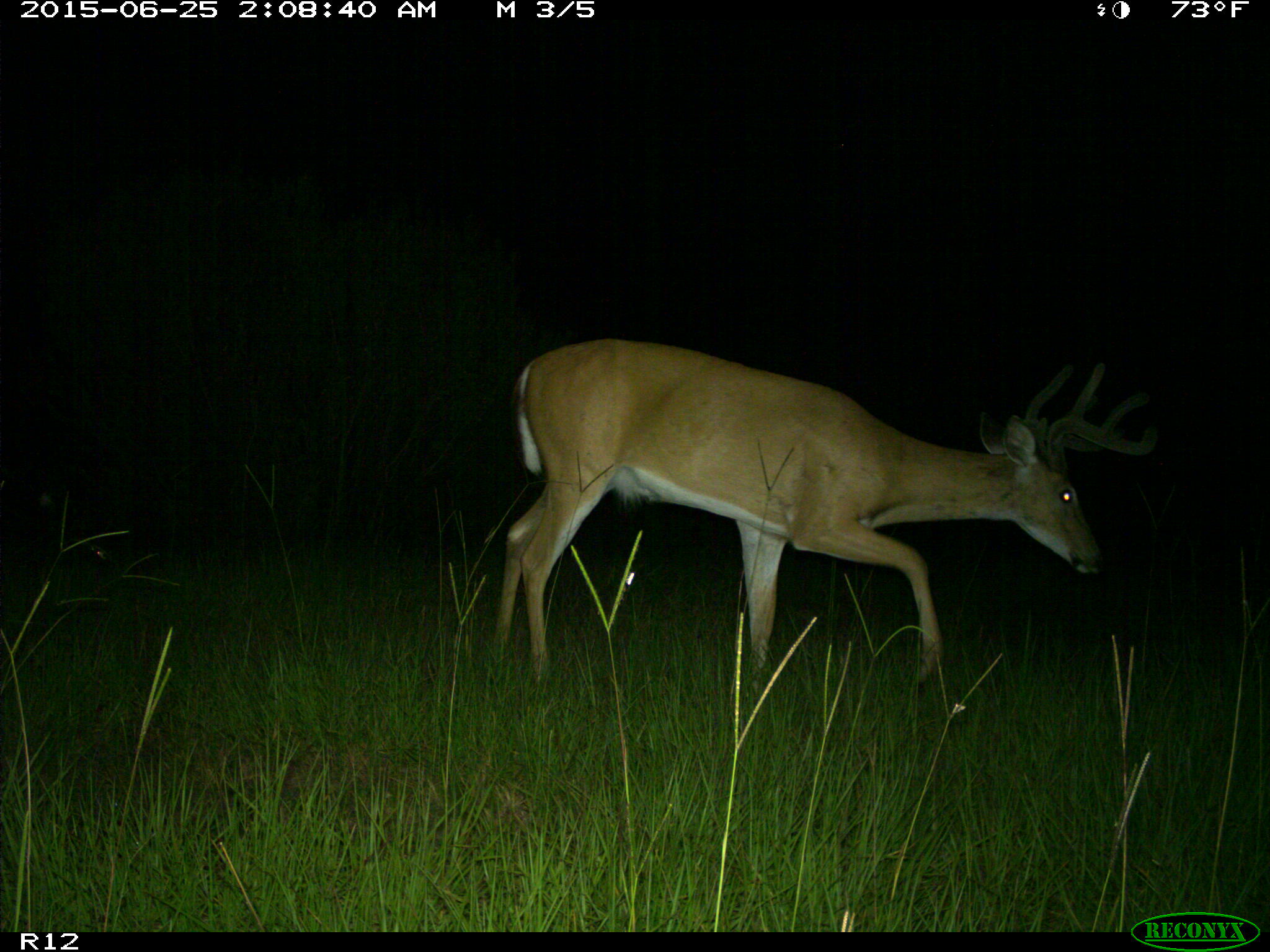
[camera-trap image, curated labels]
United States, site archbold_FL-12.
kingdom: Animalia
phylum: Chordata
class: Mammalia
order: Artiodactyla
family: Cervidae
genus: Odocoileus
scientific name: Odocoileus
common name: deer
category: unidentified deer